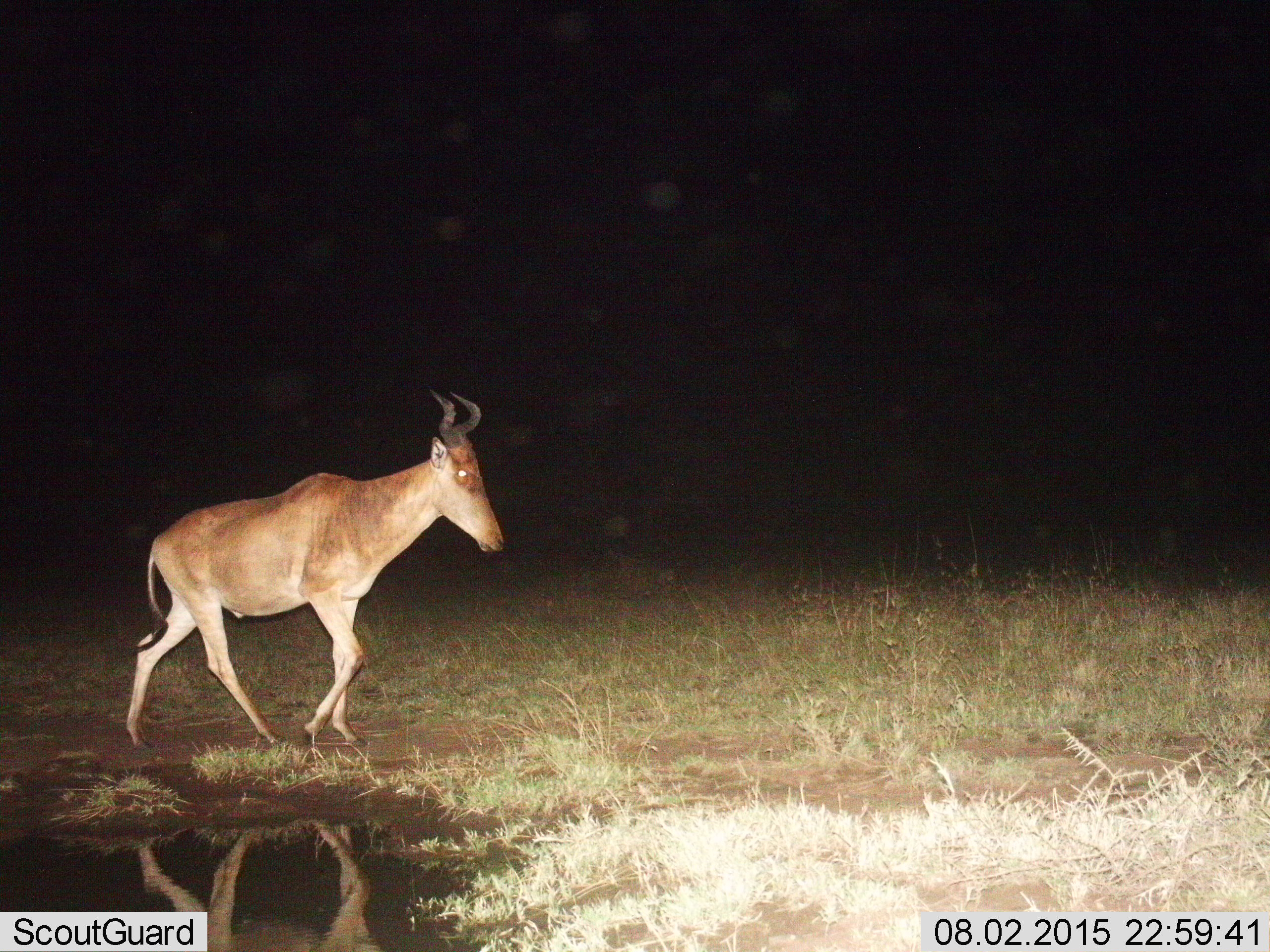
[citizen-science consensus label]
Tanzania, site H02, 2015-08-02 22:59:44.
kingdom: Animalia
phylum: Chordata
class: Mammalia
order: Artiodactyla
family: Bovidae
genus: Alcelaphus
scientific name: Alcelaphus buselaphus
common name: hartebeest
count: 1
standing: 0%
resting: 0%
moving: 100%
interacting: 0%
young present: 0%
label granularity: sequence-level